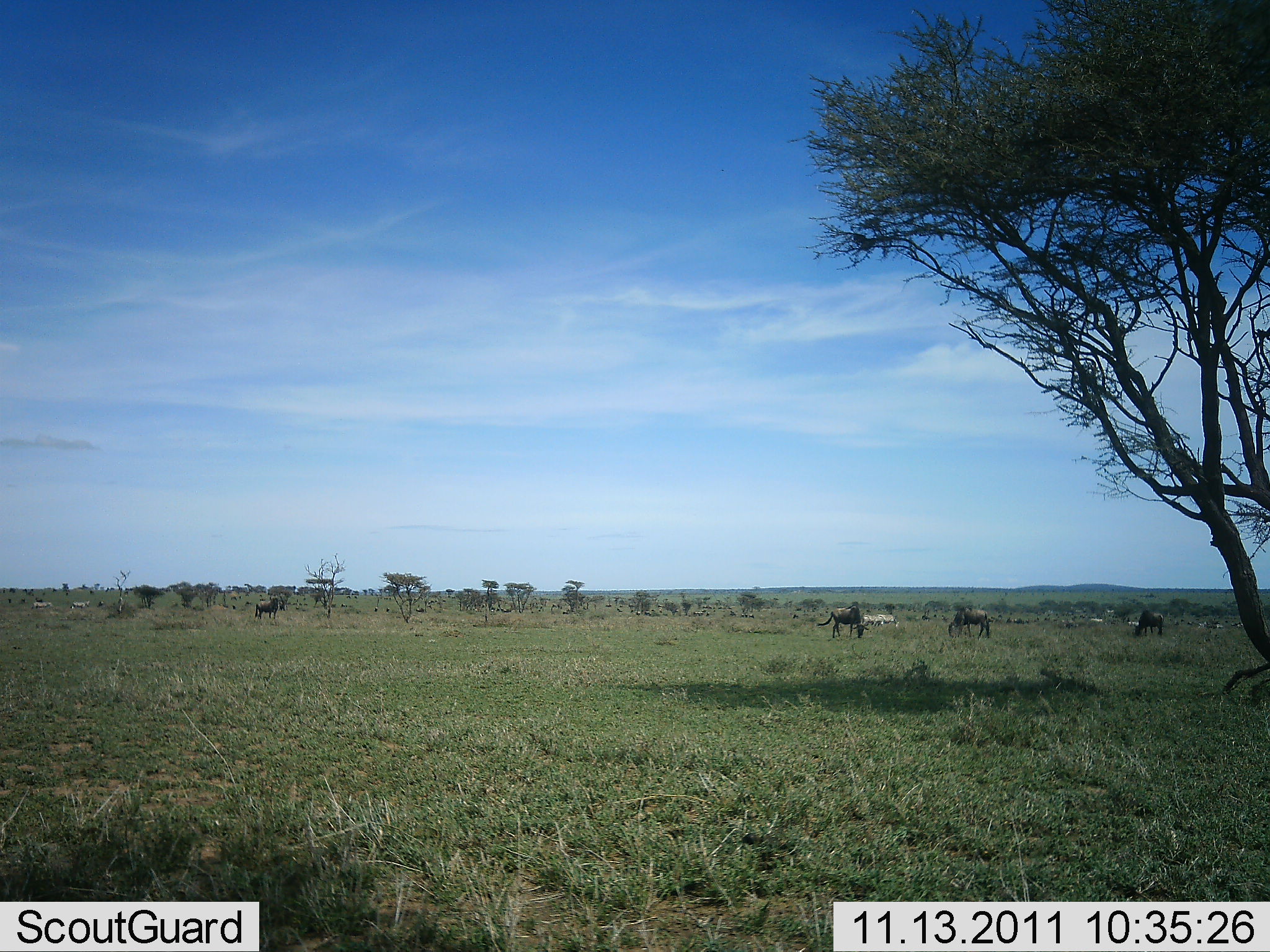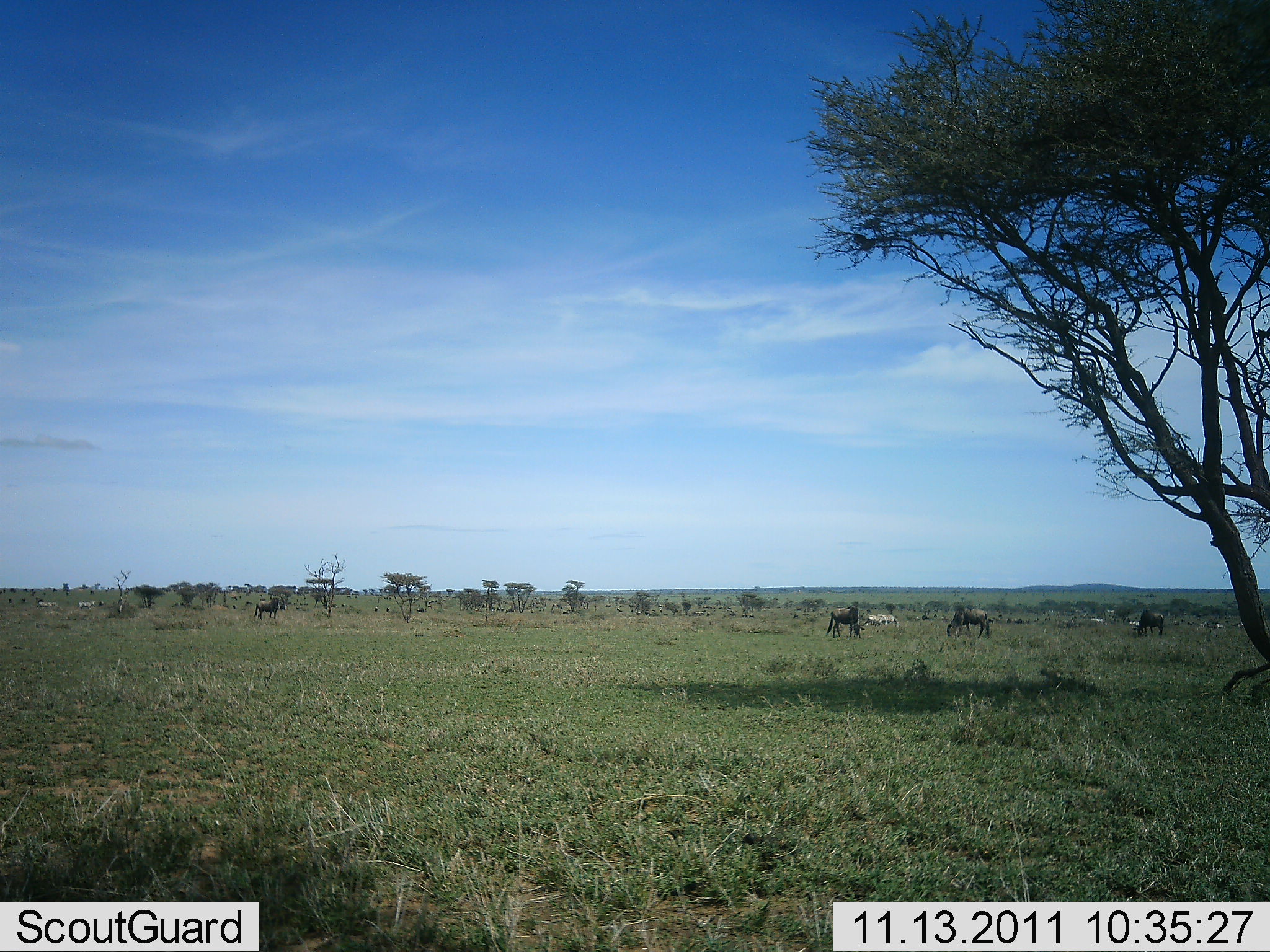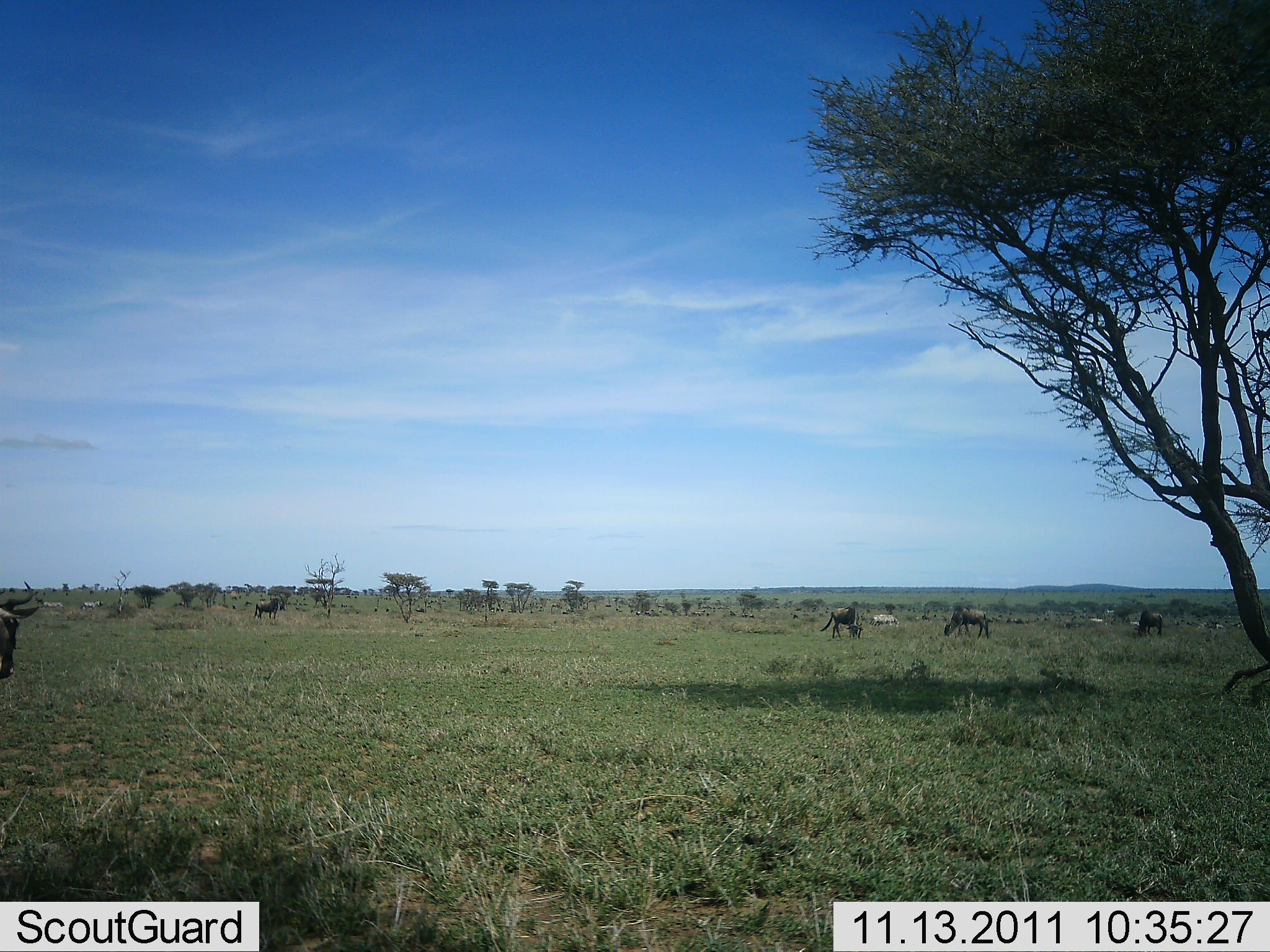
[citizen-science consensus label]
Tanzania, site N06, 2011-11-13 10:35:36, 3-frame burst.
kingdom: Animalia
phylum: Chordata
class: Mammalia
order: Artiodactyla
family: Bovidae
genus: Connochaetes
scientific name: Connochaetes taurinus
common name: blue wildebeest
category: wildebeest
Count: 5.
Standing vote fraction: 7%.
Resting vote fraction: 0%.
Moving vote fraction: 53%.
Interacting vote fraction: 0%.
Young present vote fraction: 0%.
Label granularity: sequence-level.